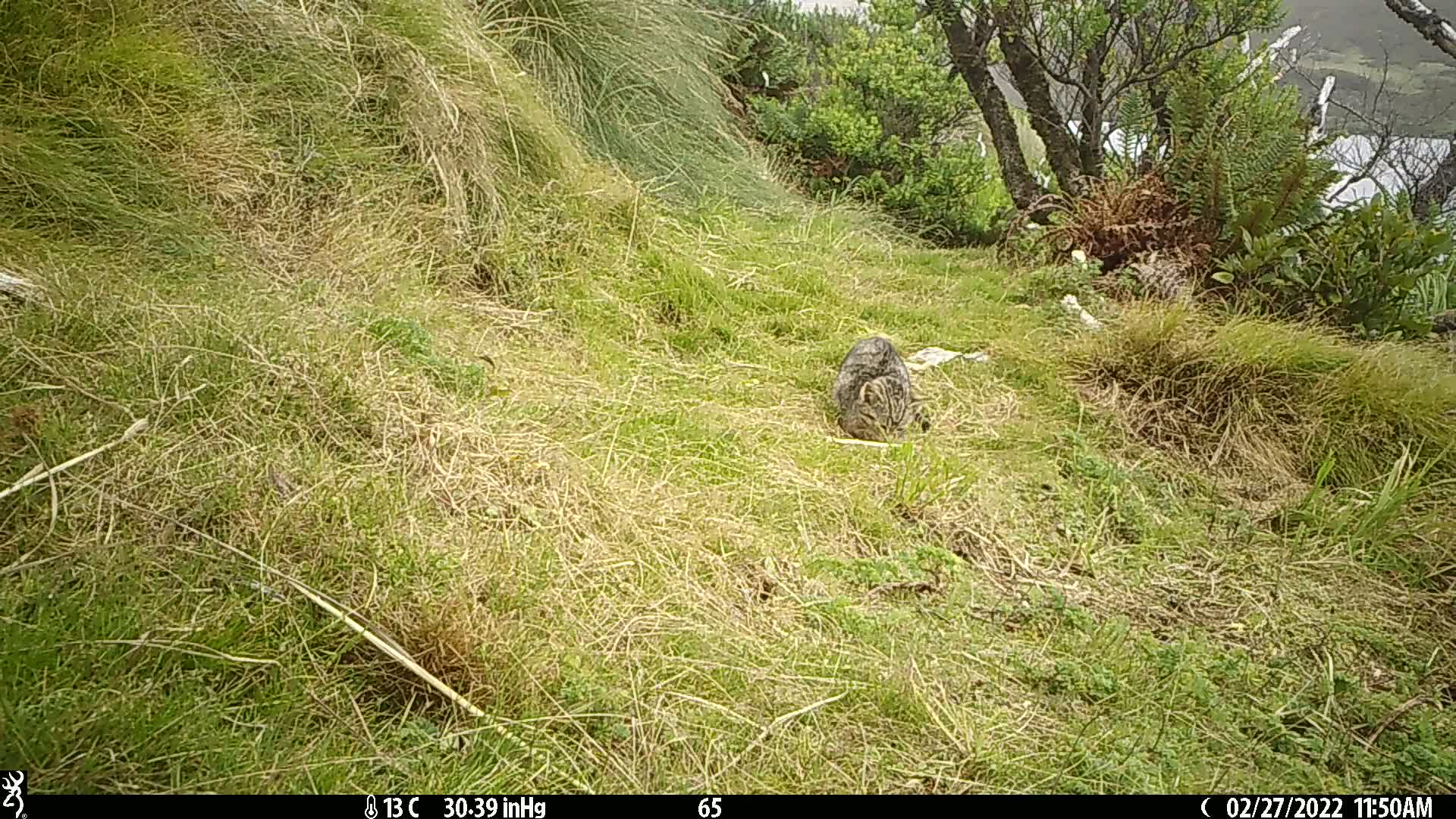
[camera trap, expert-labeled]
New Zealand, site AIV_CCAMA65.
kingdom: Animalia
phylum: Chordata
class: Mammalia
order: Carnivora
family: Felidae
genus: Felis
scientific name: Felis catus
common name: domestic cat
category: cat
Cat (domestic cat) (Felis catus).